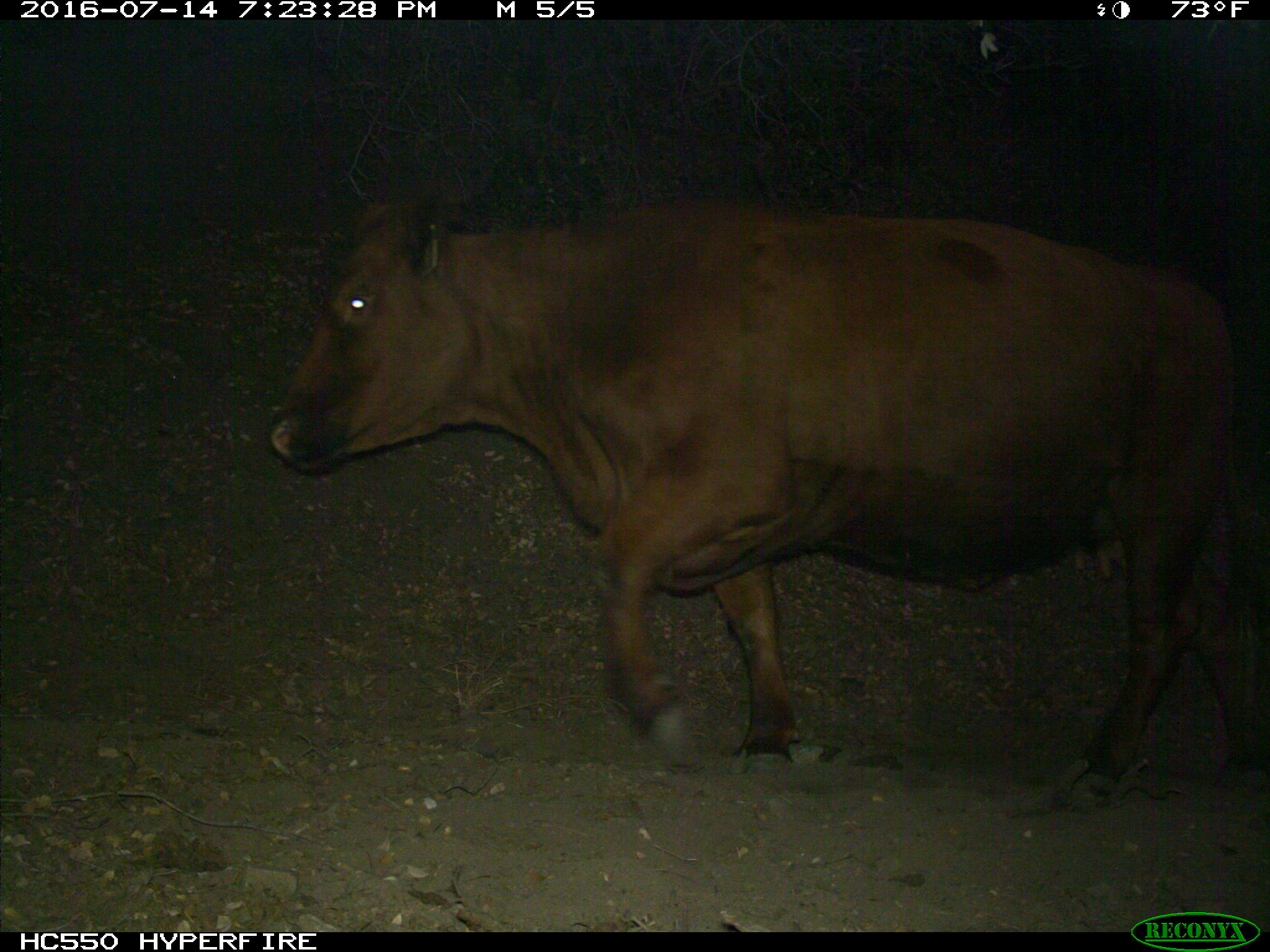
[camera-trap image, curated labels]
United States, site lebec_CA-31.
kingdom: Animalia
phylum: Chordata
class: Mammalia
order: Artiodactyla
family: Bovidae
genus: Bos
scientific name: Bos taurus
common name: domestic cow